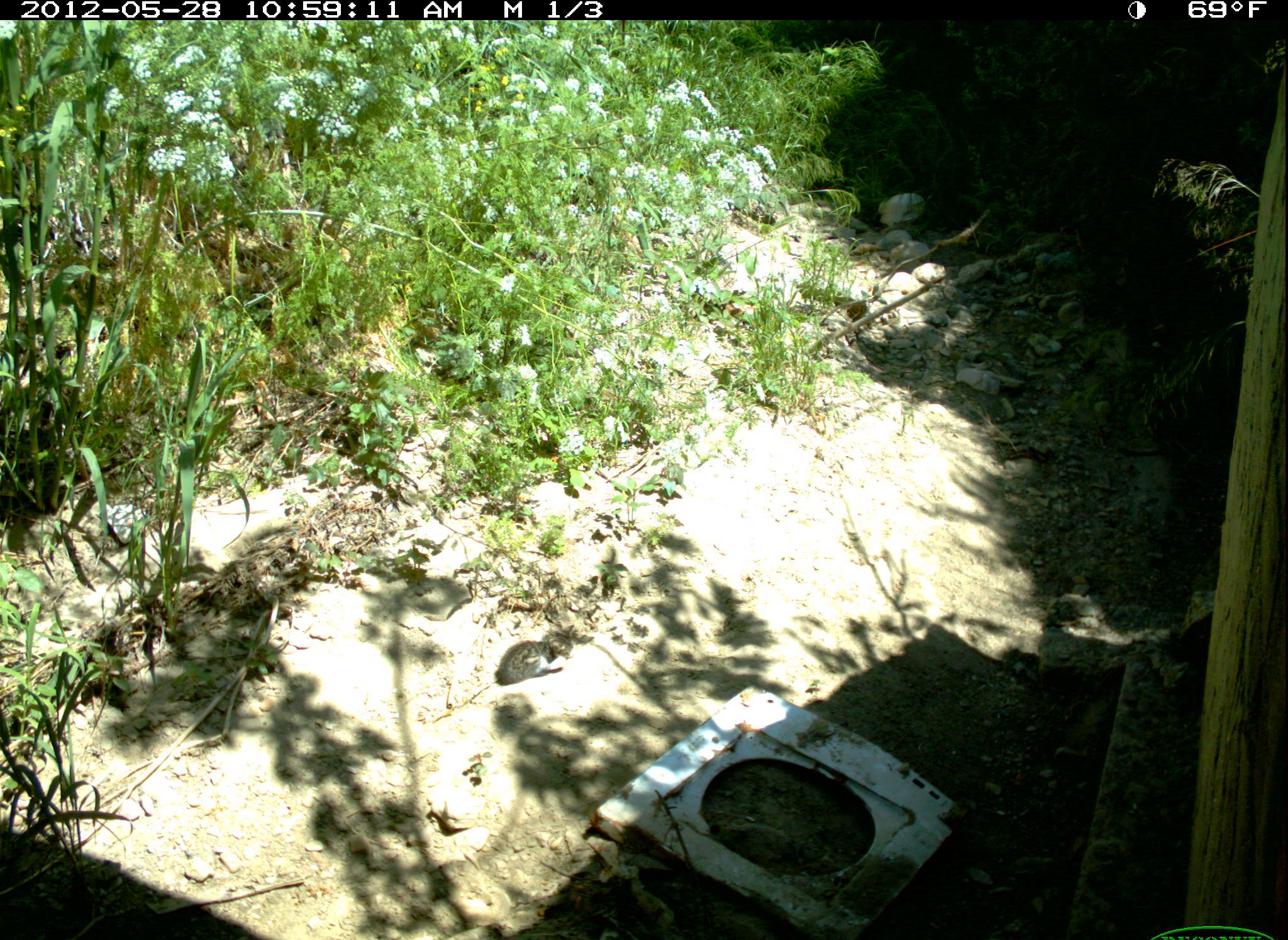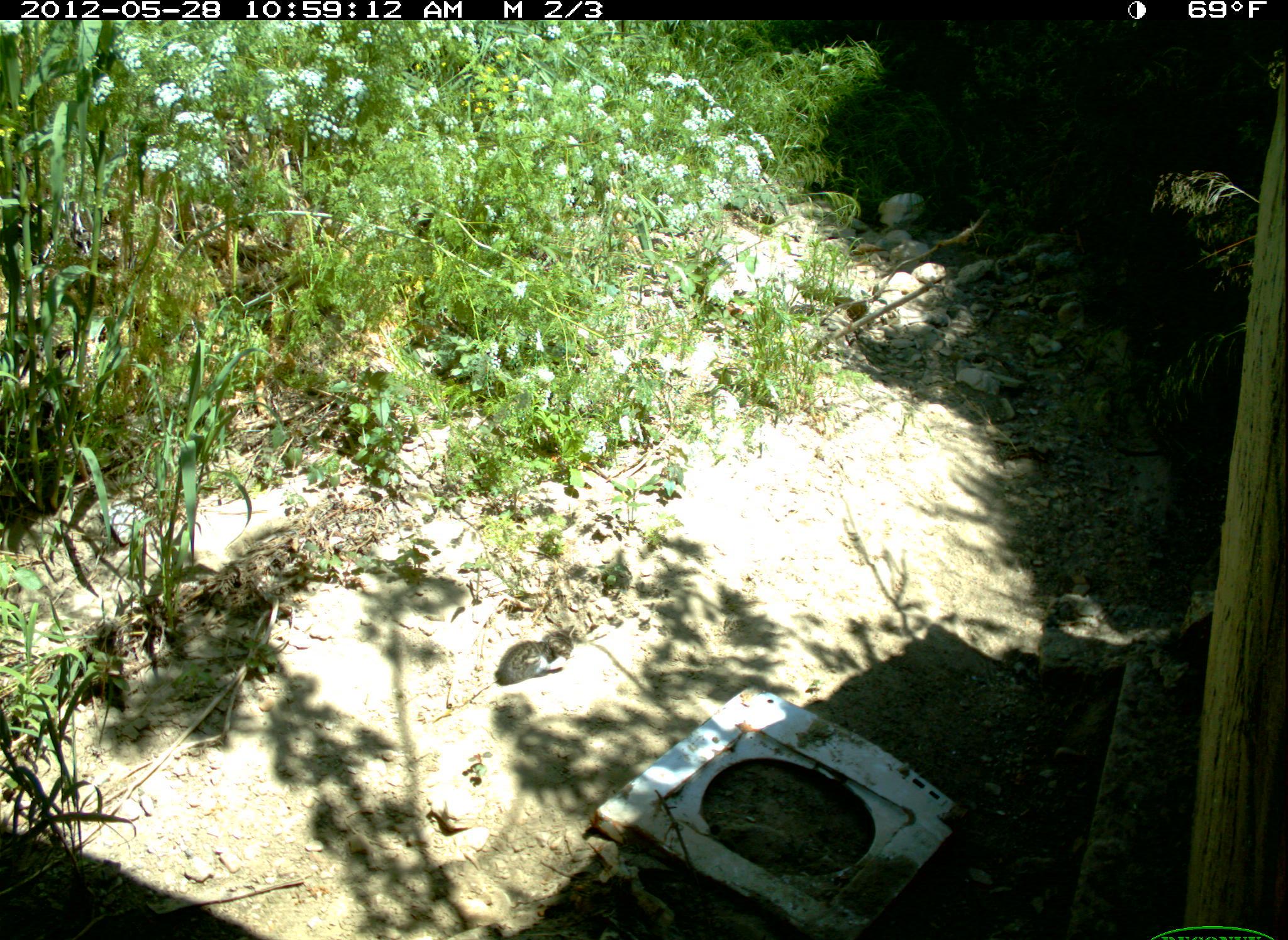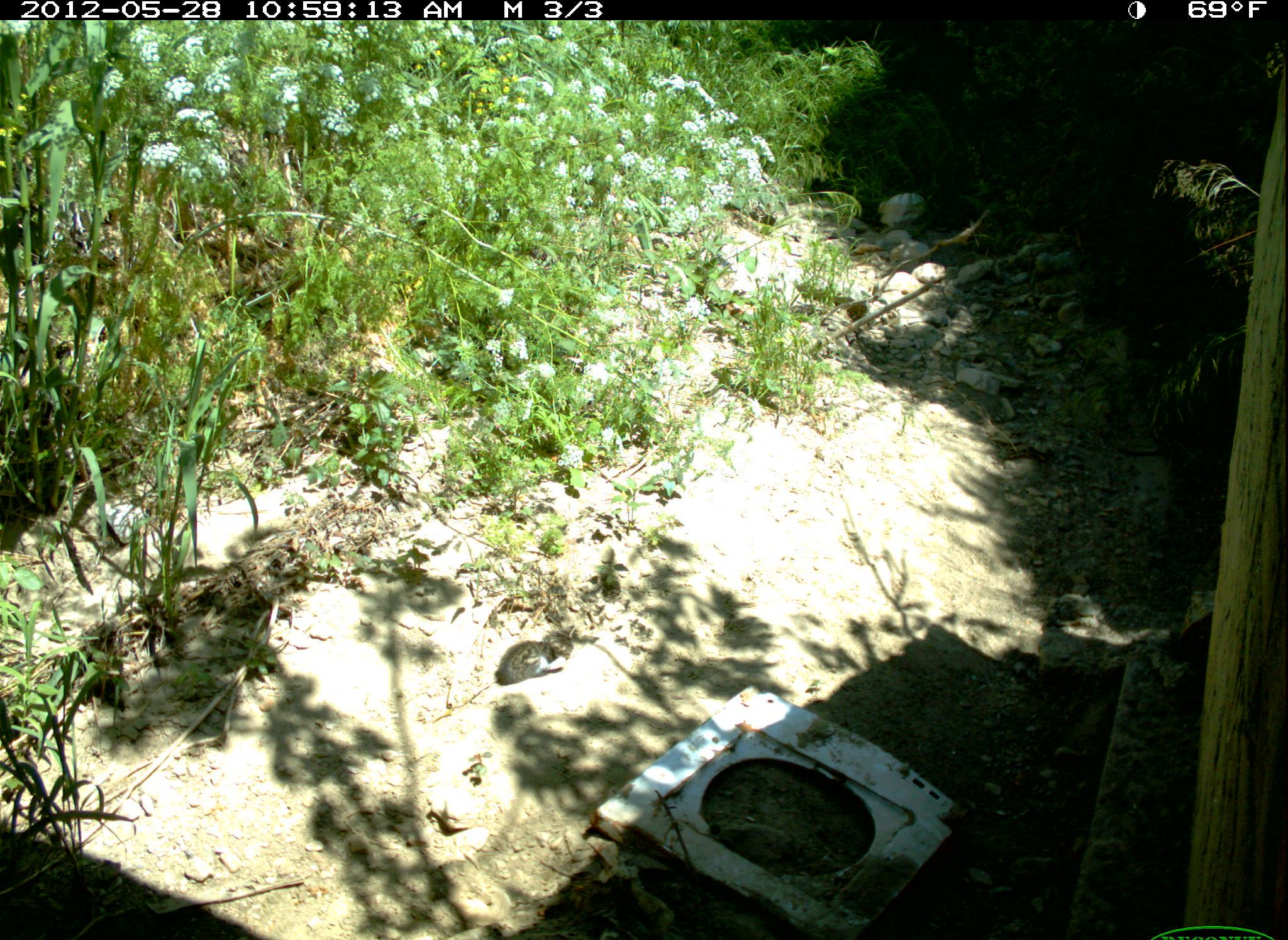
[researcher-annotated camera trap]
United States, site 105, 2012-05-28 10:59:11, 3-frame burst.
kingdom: Animalia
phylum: Chordata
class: Mammalia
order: Carnivora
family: Felidae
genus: Felis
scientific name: Felis catus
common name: cat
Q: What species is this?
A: Cat (Felis catus).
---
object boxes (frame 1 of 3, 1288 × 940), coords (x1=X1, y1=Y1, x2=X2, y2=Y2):
cat: (x1=493, y1=623, x2=582, y2=687)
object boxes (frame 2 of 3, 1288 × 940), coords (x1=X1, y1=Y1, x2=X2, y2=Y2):
cat: (x1=481, y1=620, x2=588, y2=697)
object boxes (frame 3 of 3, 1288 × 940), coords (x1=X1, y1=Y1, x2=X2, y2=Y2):
cat: (x1=469, y1=593, x2=601, y2=699)